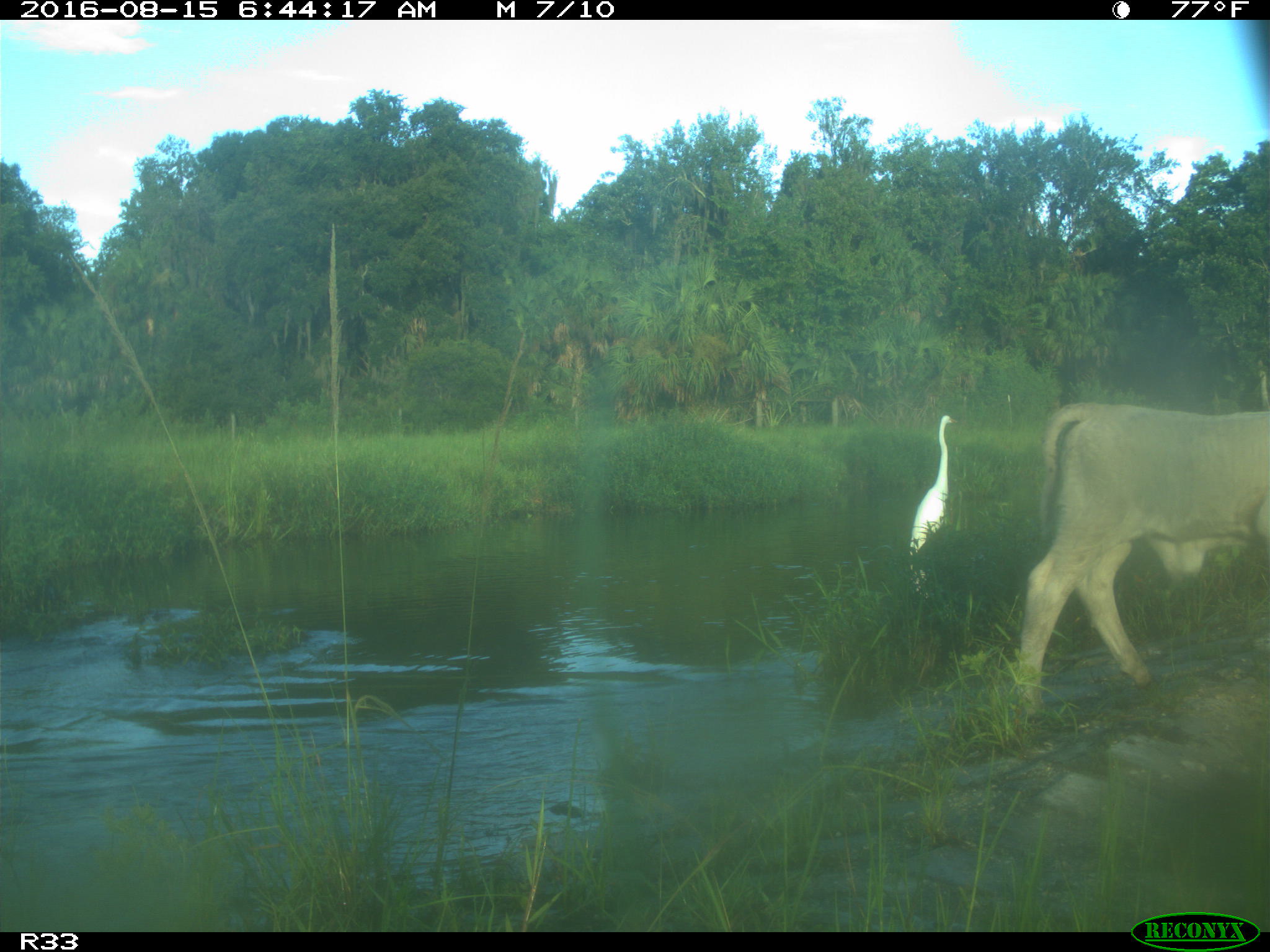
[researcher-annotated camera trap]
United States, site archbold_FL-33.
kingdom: Animalia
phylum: Chordata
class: Mammalia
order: Artiodactyla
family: Bovidae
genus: Bos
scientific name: Bos taurus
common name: domestic cow